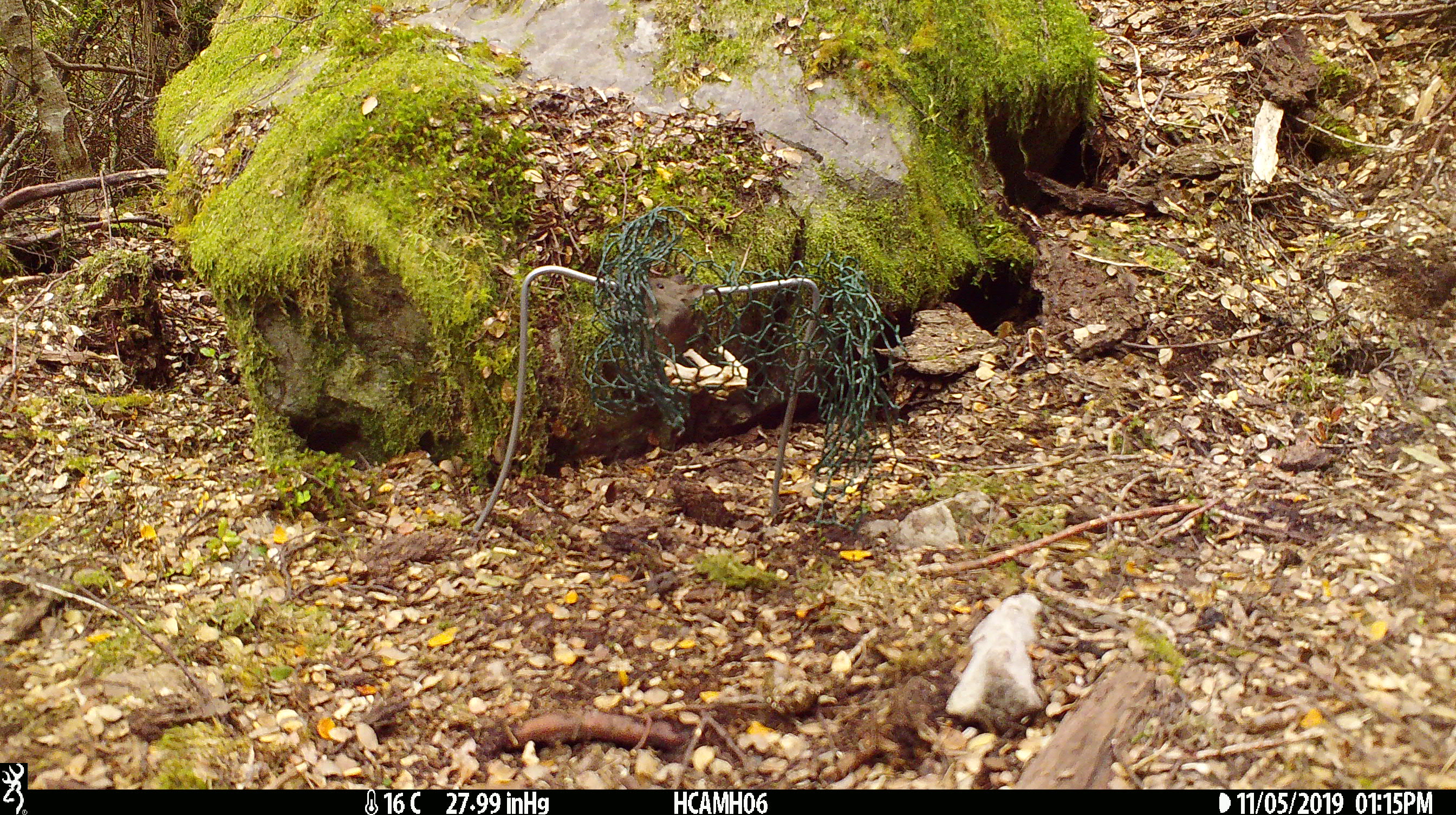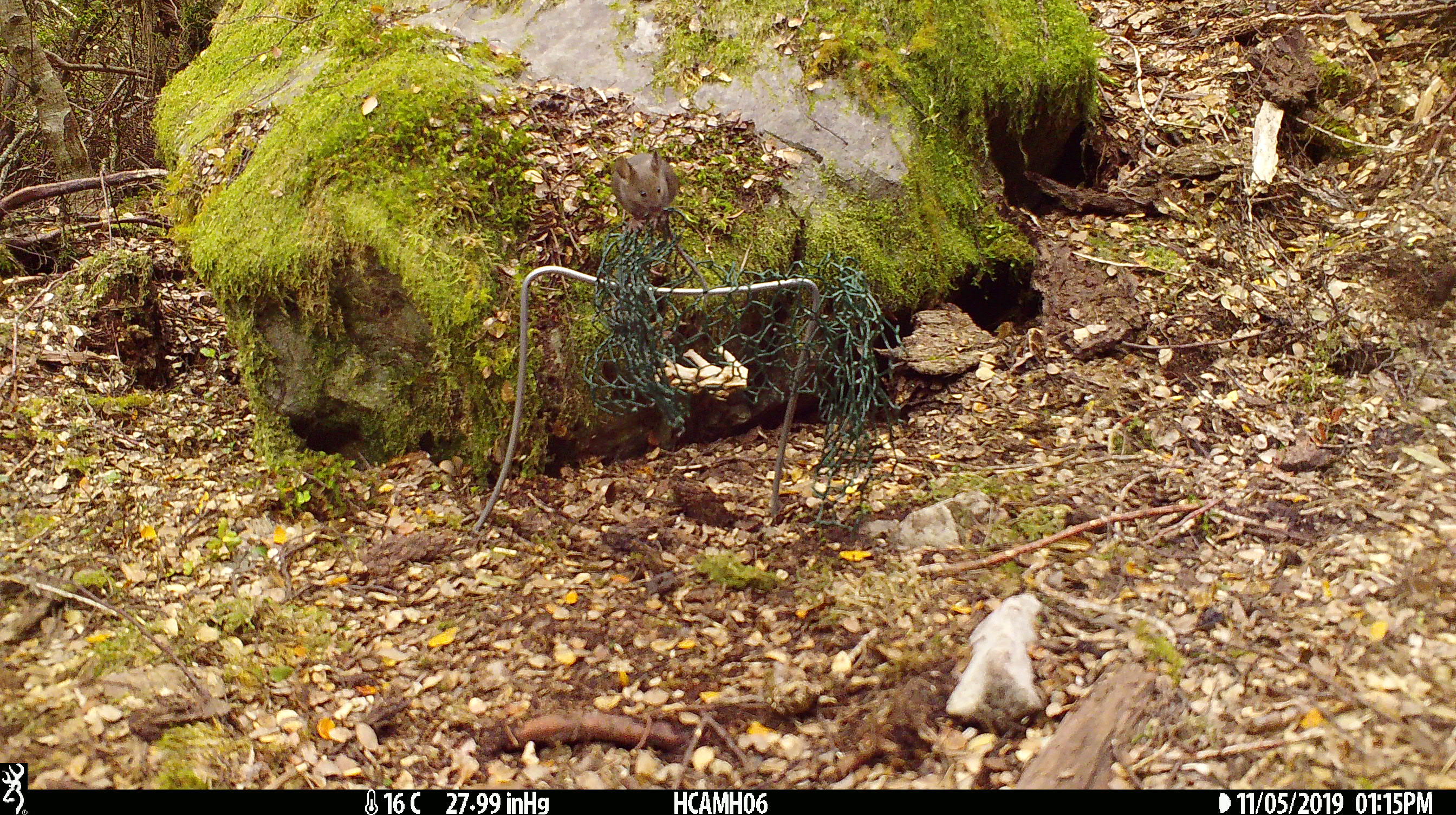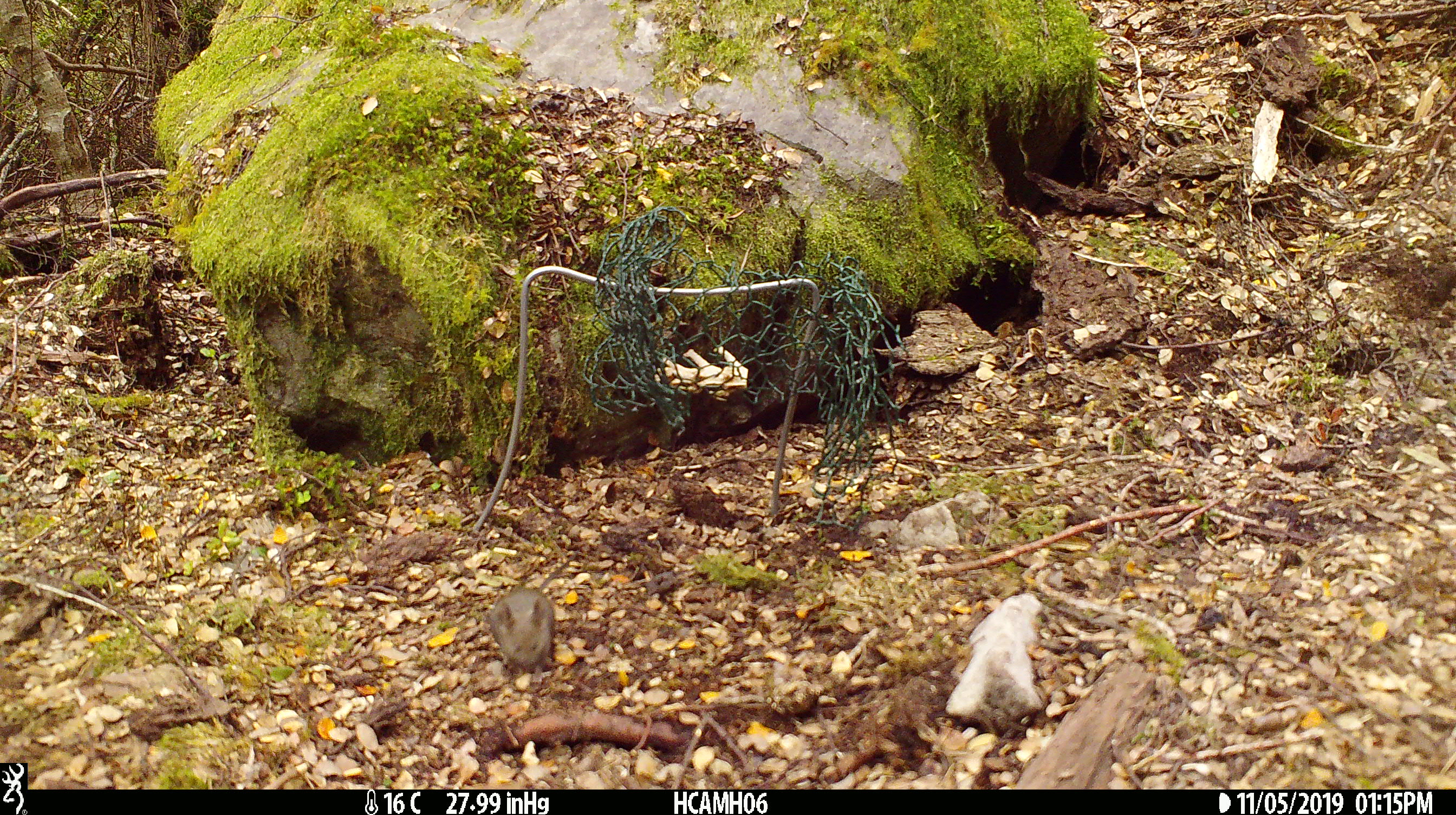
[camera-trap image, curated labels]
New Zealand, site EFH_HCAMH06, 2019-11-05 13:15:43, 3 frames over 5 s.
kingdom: Animalia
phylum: Chordata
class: Mammalia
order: Rodentia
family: Muridae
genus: Mus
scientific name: Mus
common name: mouse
Mouse (Mus).